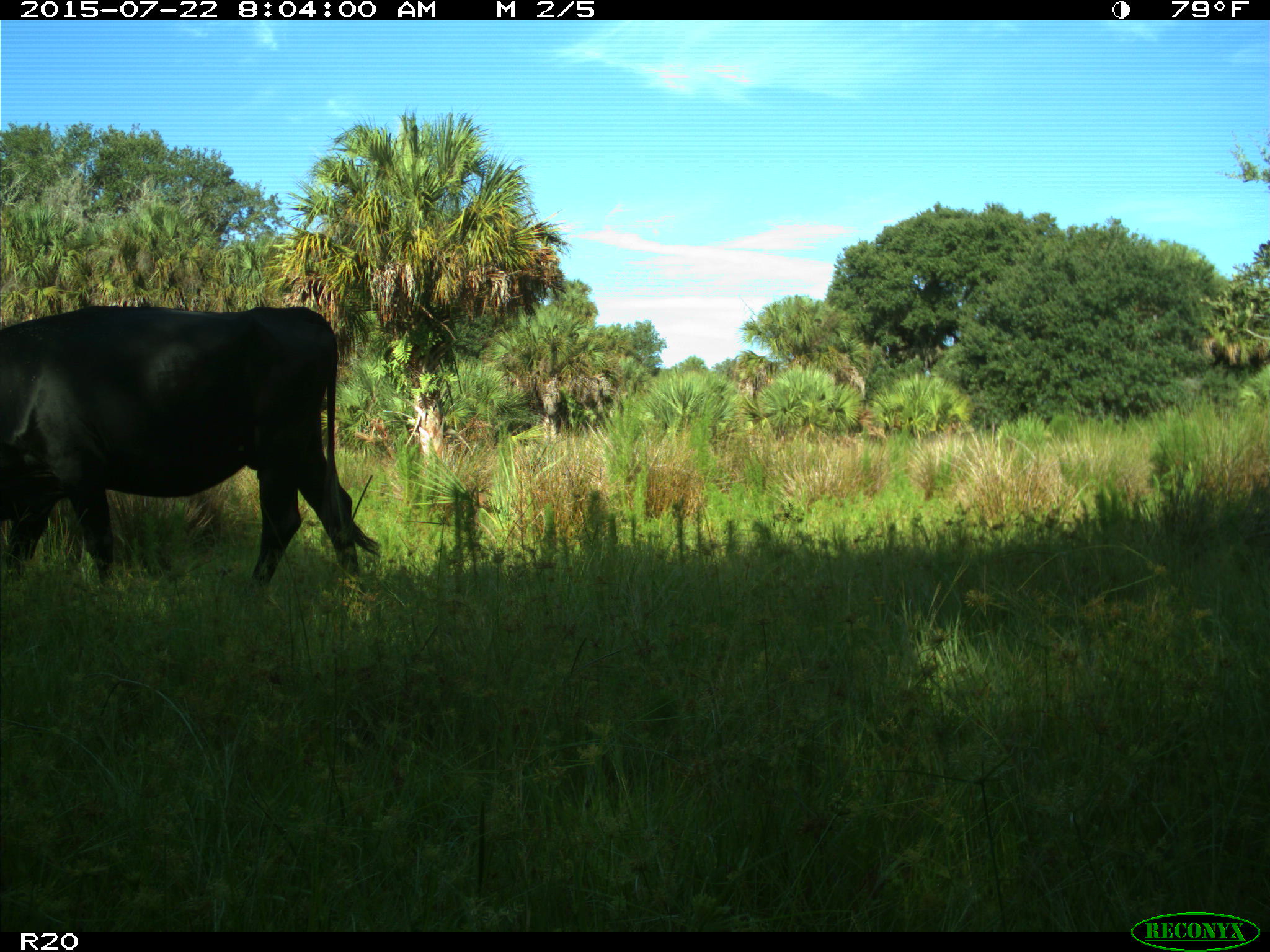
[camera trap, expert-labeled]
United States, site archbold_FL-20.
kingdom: Animalia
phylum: Chordata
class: Mammalia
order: Artiodactyla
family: Bovidae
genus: Bos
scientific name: Bos taurus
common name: domestic cow